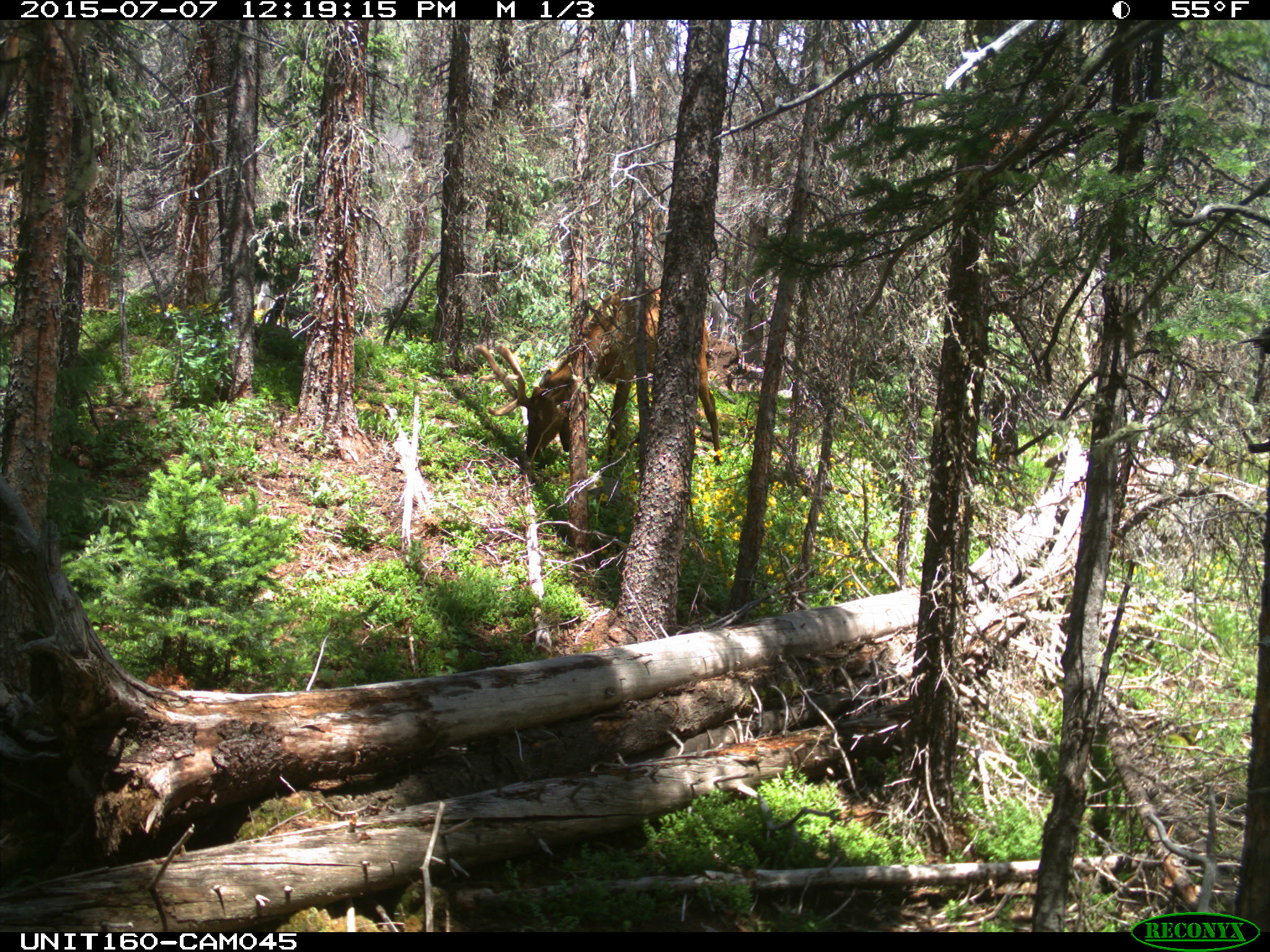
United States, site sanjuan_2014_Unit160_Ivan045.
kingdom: Animalia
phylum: Chordata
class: Mammalia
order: Artiodactyla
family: Cervidae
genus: Cervus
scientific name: Cervus elaphus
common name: red deer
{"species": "Cervus elaphus (red deer)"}